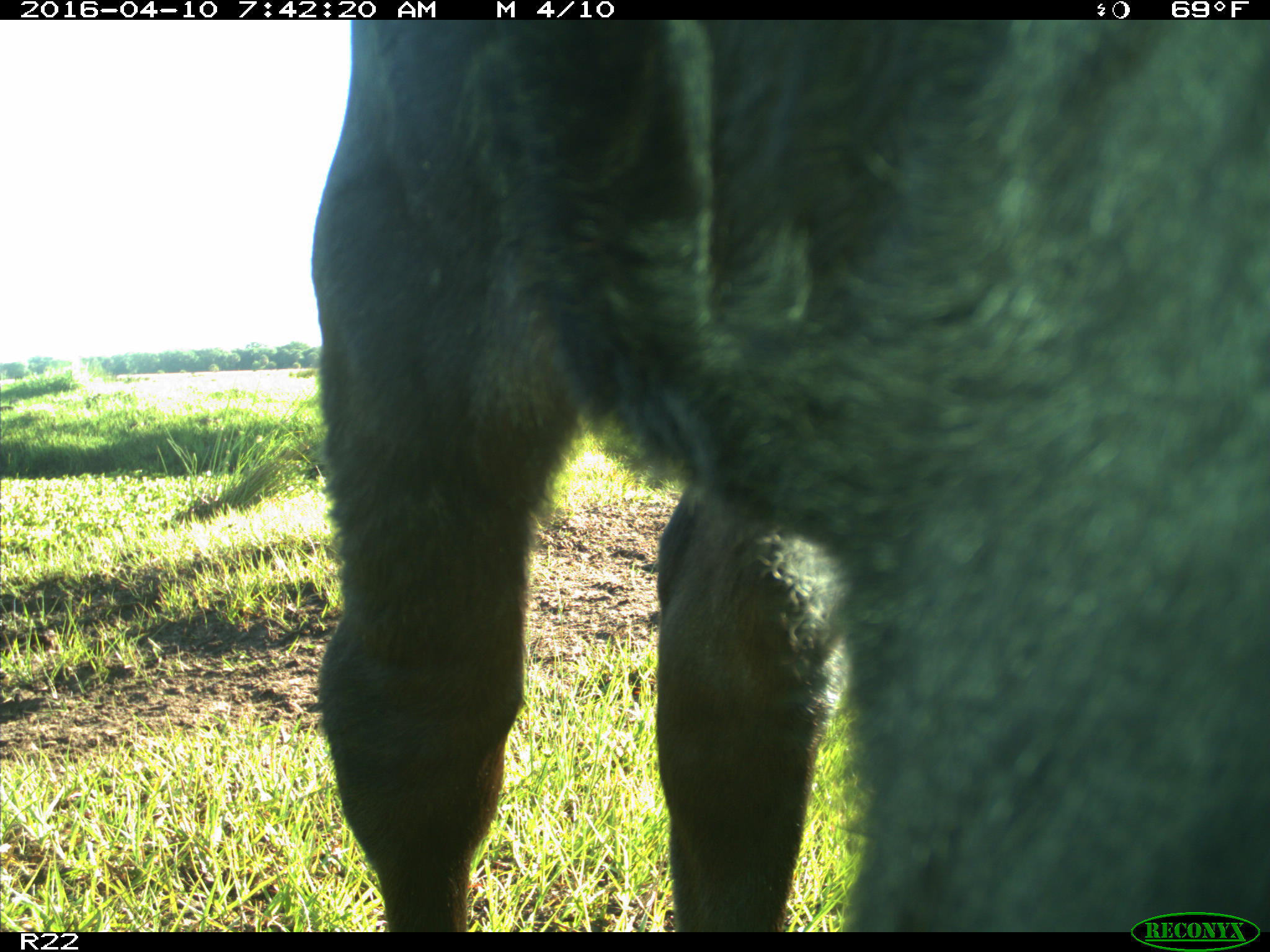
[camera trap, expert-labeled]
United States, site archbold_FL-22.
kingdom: Animalia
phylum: Chordata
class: Mammalia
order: Artiodactyla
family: Bovidae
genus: Bos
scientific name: Bos taurus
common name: domestic cow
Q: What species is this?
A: Bos taurus (domestic cow).